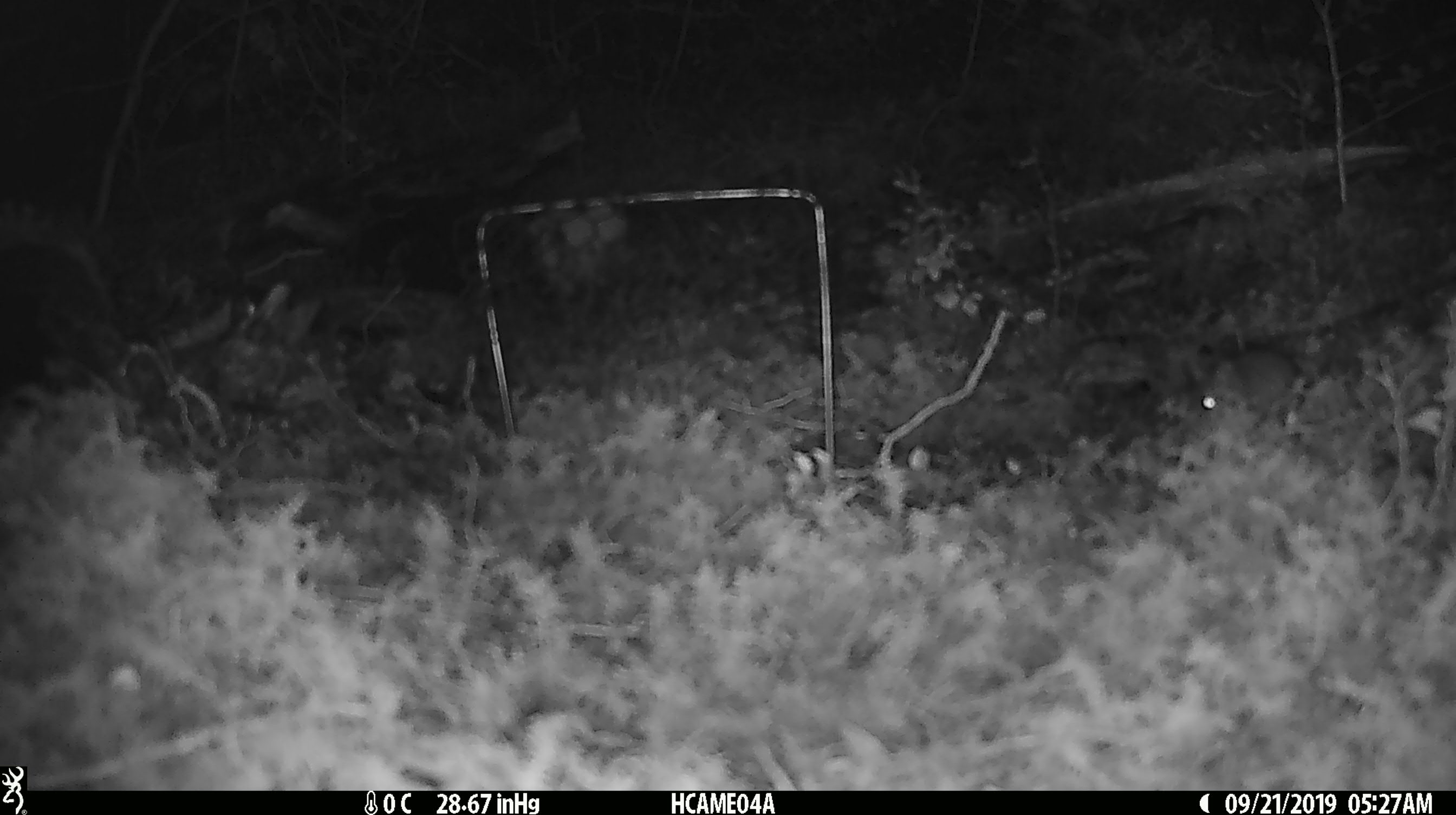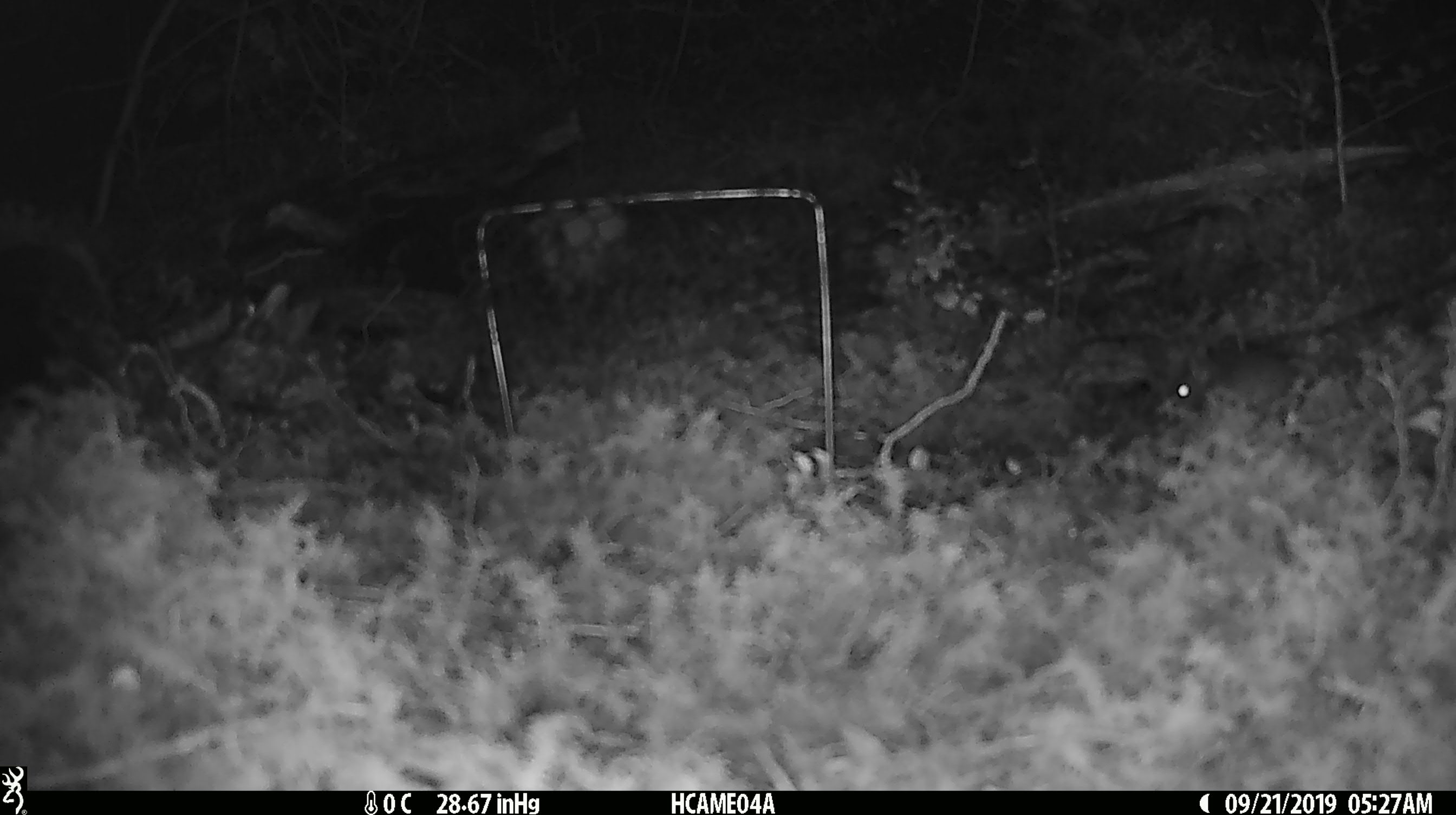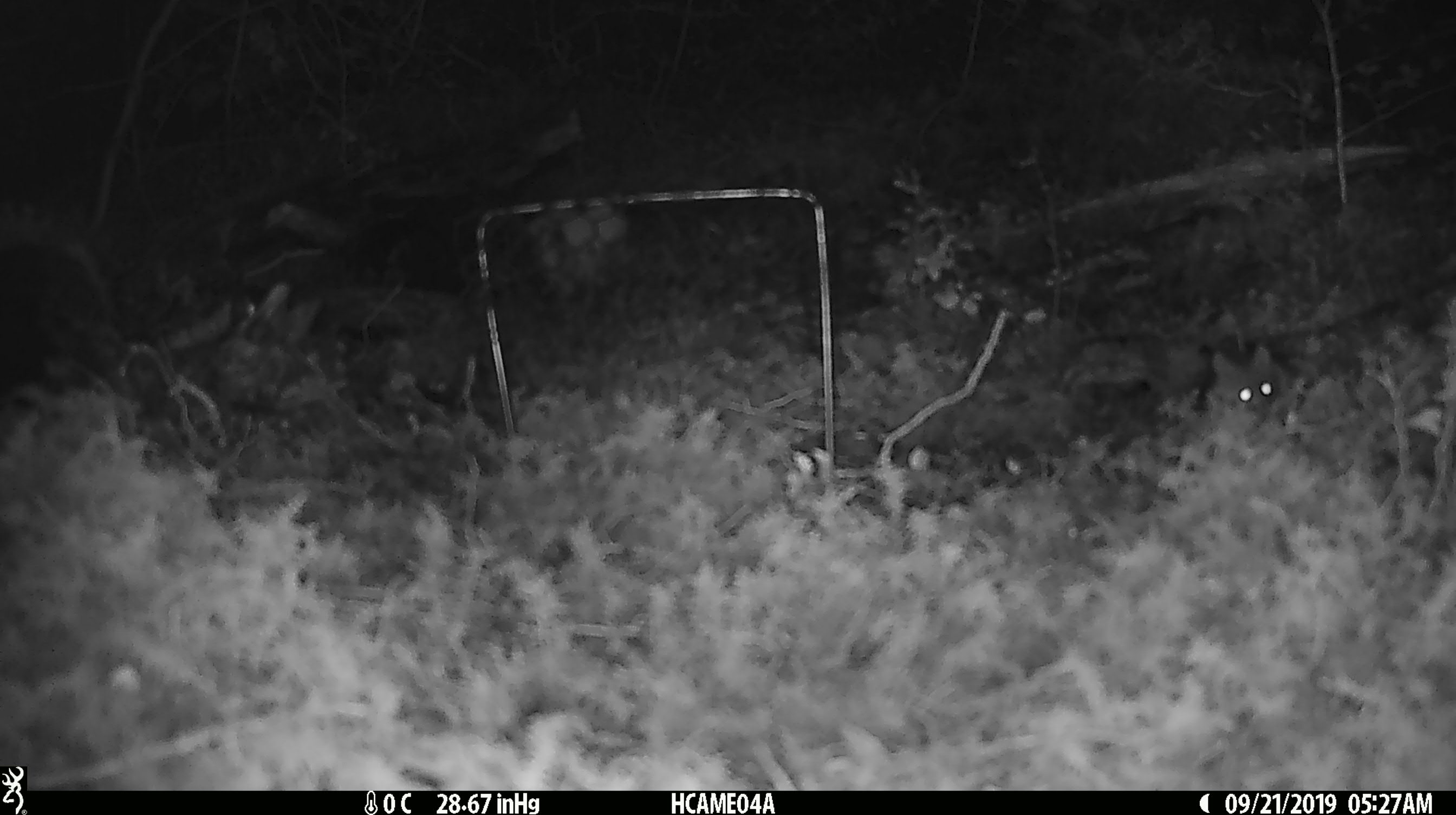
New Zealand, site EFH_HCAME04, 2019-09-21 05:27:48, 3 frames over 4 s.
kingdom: Animalia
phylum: Chordata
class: Mammalia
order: Rodentia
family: Muridae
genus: Mus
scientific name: Mus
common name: mouse